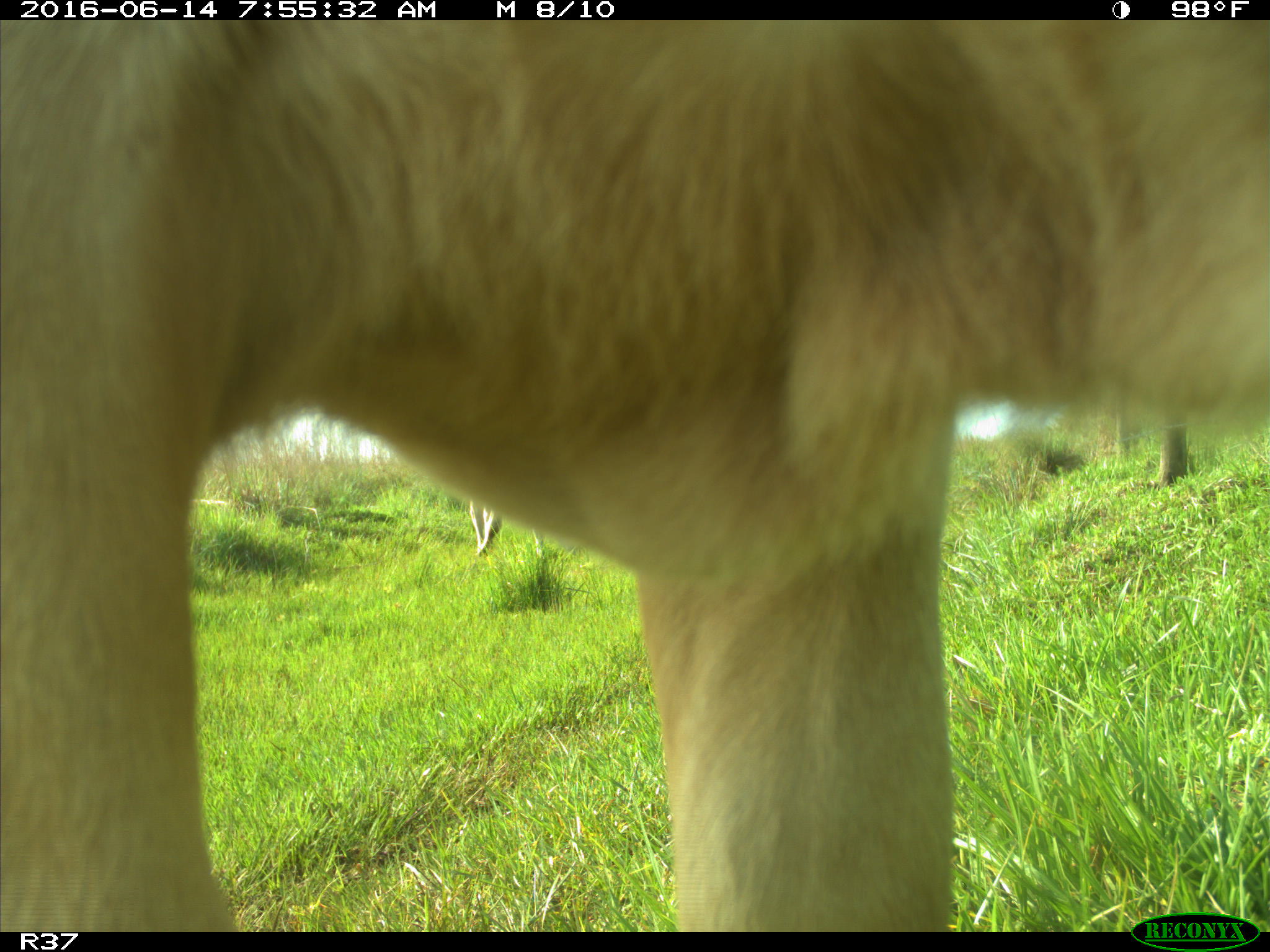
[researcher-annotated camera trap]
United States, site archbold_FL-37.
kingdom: Animalia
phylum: Chordata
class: Mammalia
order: Artiodactyla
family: Bovidae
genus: Bos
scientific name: Bos taurus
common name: domestic cow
Bos taurus (domestic cow).